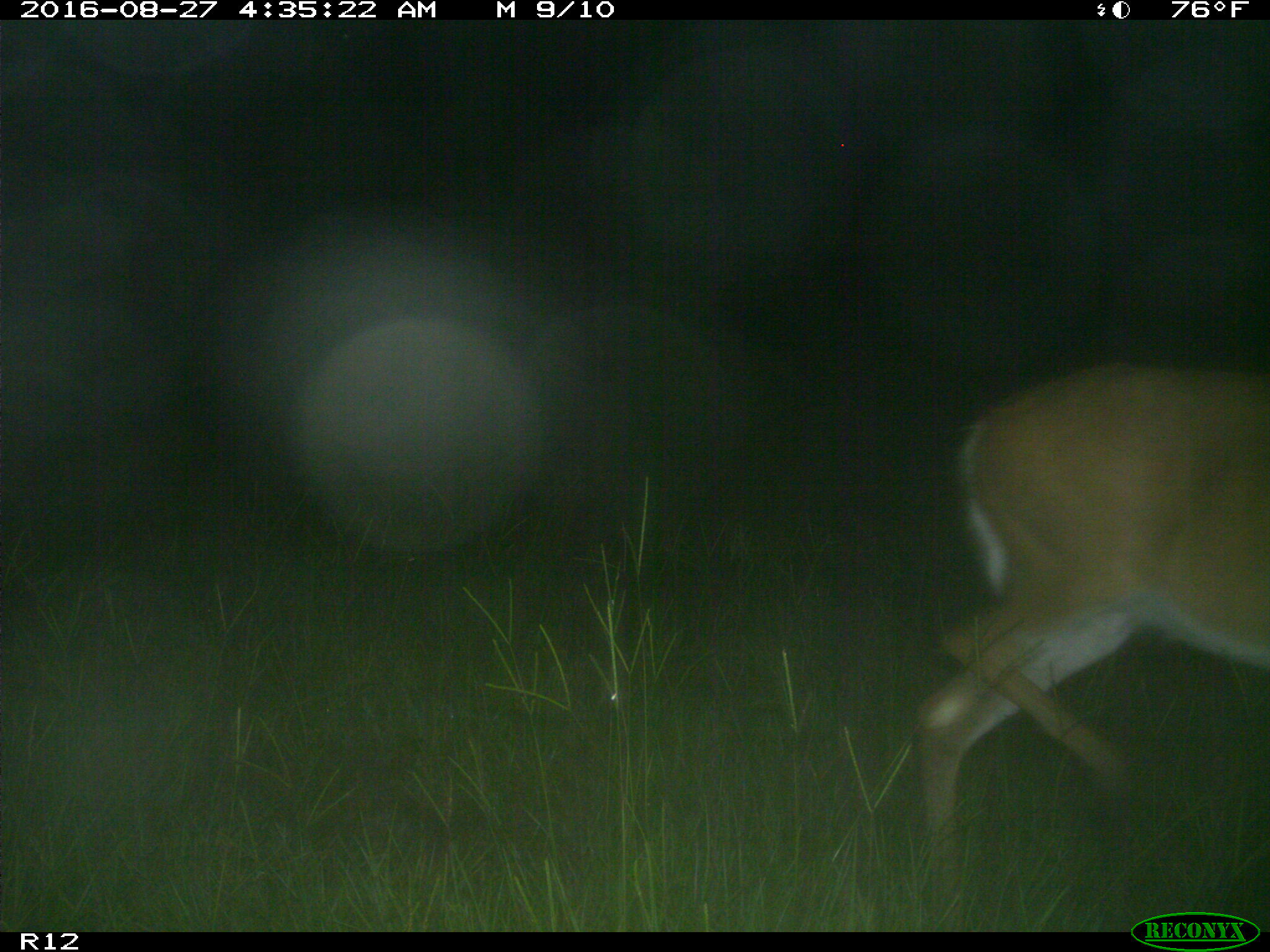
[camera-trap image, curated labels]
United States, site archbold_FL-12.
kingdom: Animalia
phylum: Chordata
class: Mammalia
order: Artiodactyla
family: Cervidae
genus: Odocoileus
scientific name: Odocoileus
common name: deer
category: unidentified deer